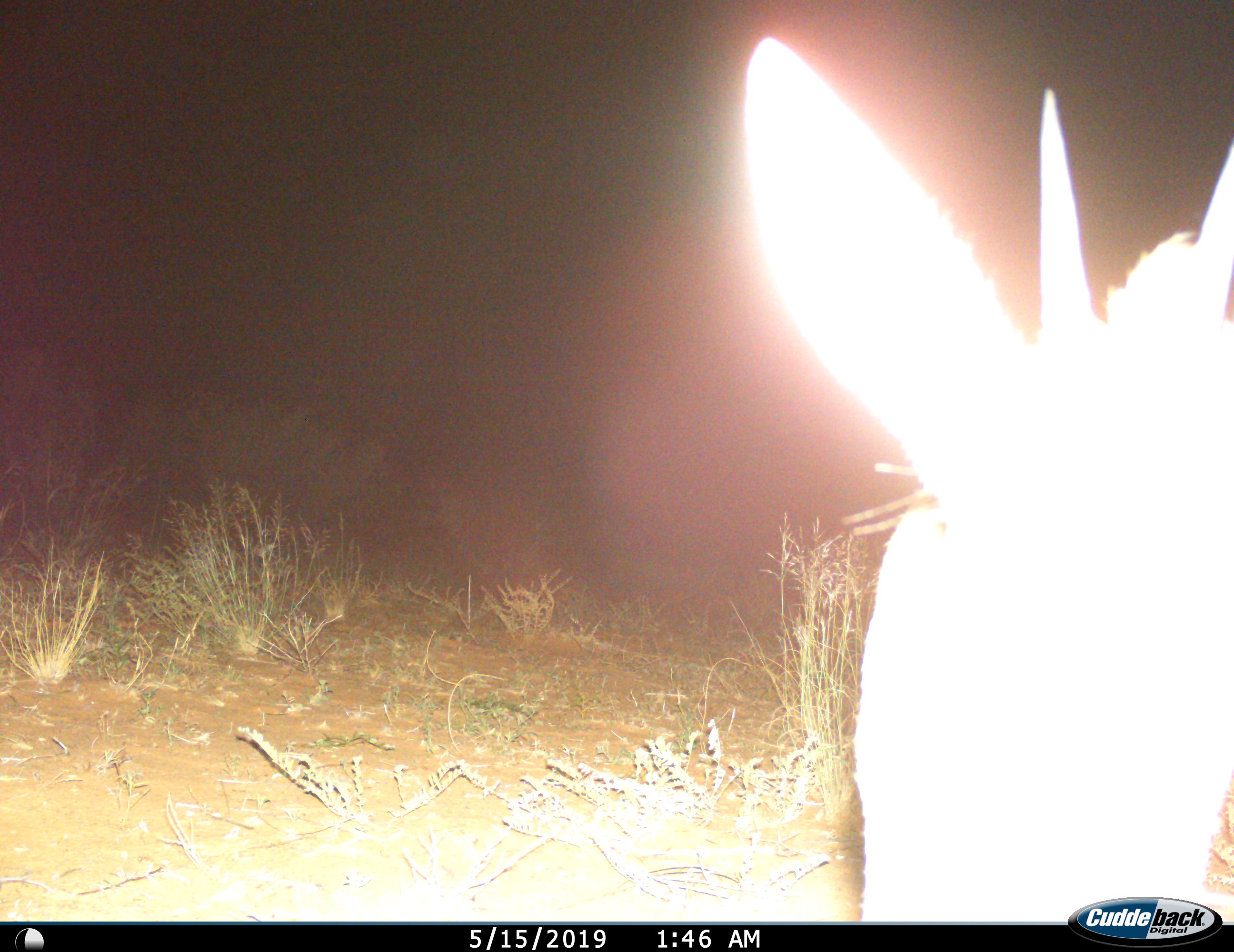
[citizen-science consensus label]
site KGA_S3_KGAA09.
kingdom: Animalia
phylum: Chordata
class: Mammalia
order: Artiodactyla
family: Bovidae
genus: Sylvicapra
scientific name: Sylvicapra grimmia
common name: common duiker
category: duikercommongrey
Duikercommongrey (common duiker) (Sylvicapra grimmia), count 1. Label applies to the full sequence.